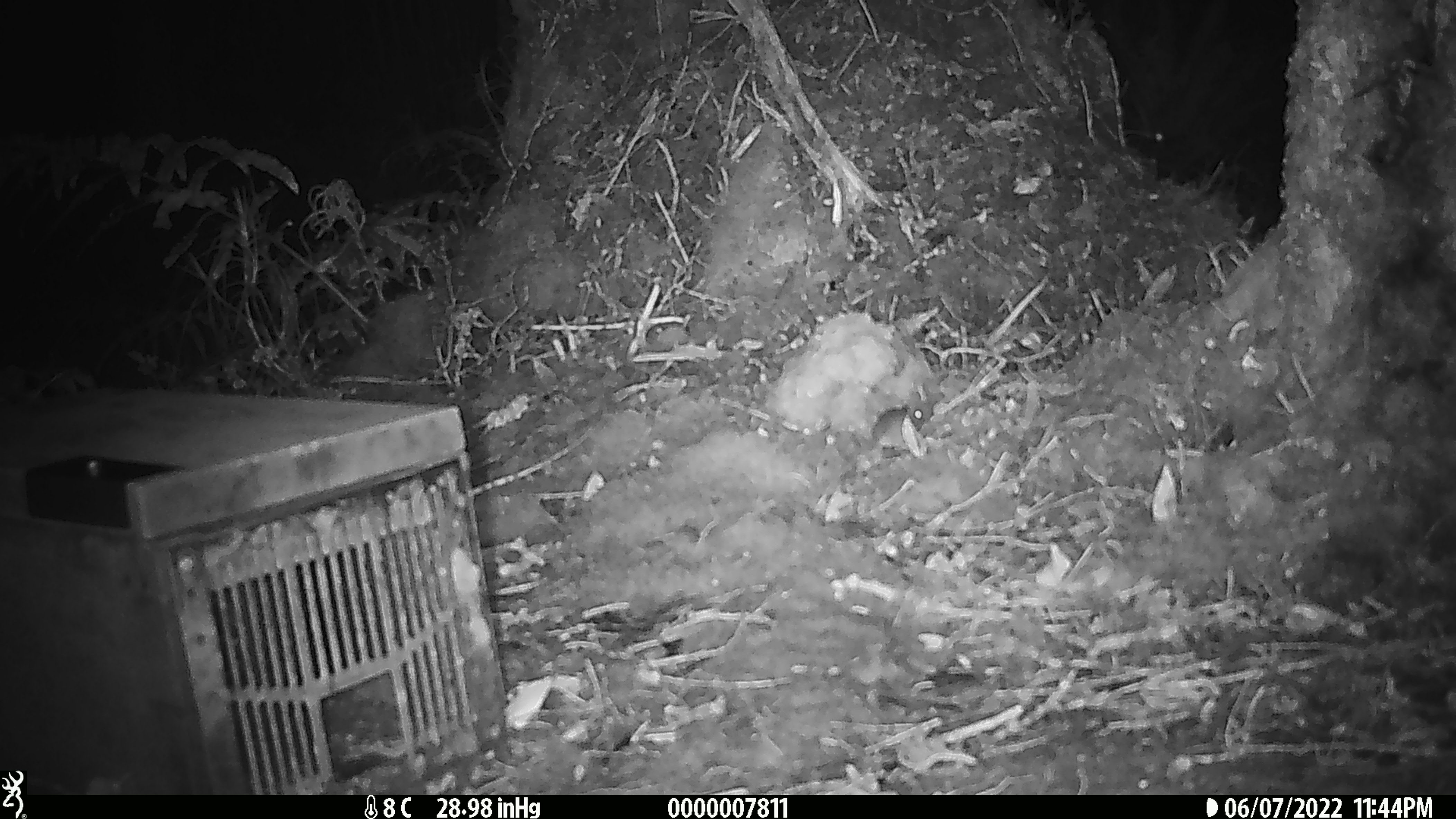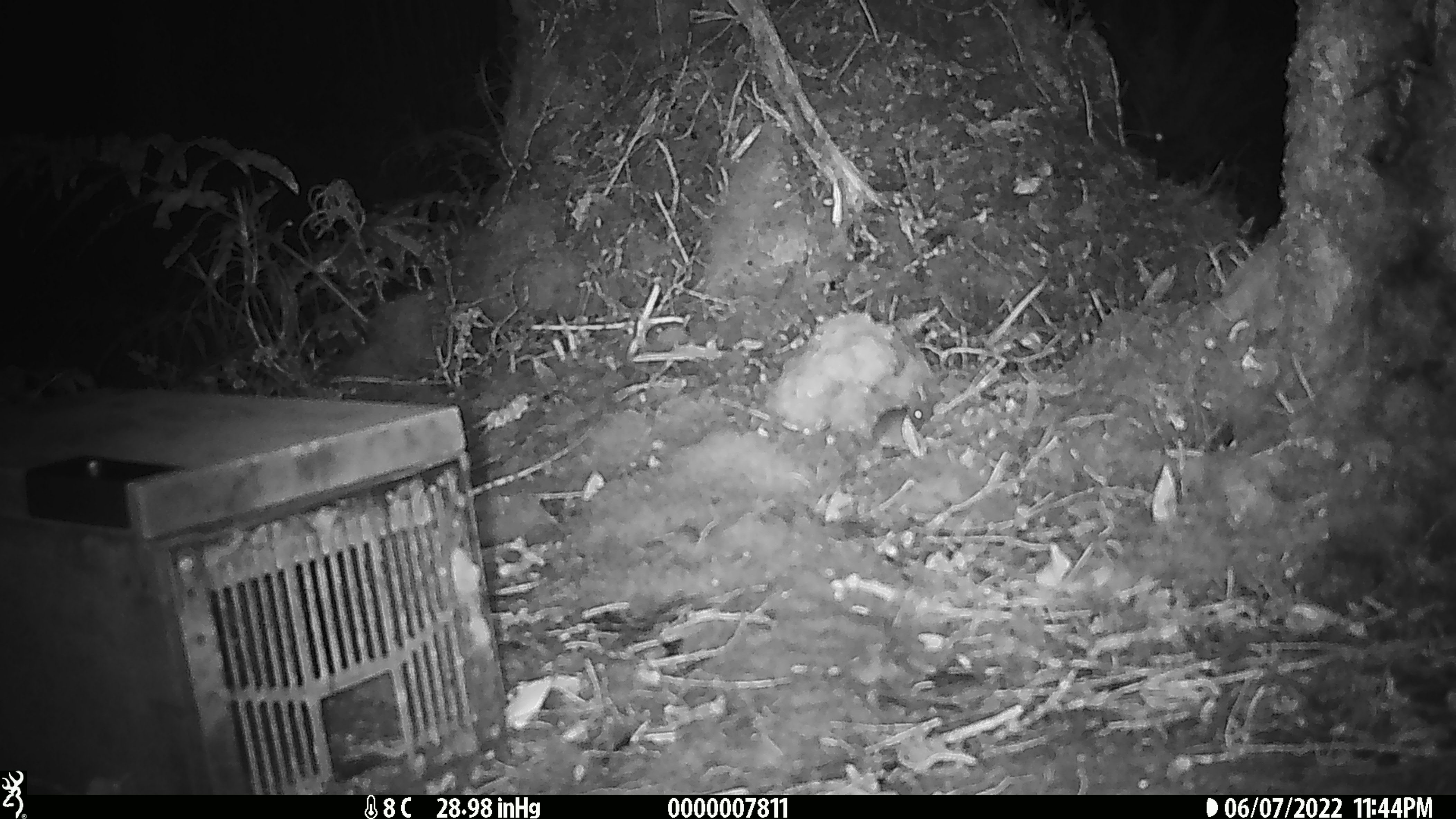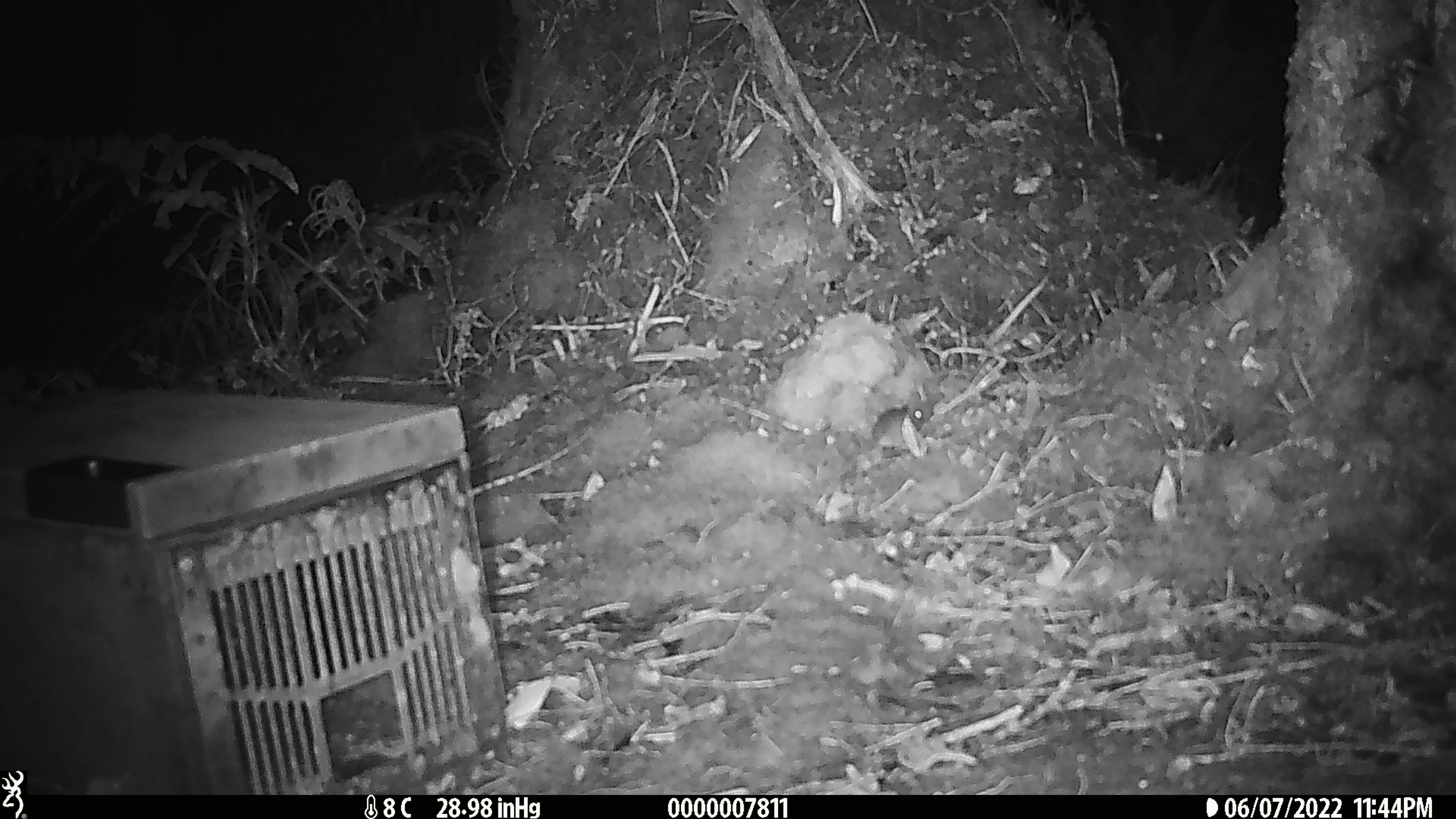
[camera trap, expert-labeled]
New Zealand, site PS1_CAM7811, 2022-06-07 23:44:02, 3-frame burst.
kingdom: Animalia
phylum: Chordata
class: Mammalia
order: Rodentia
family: Muridae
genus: Mus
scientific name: Mus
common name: mouse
Mouse (Mus).